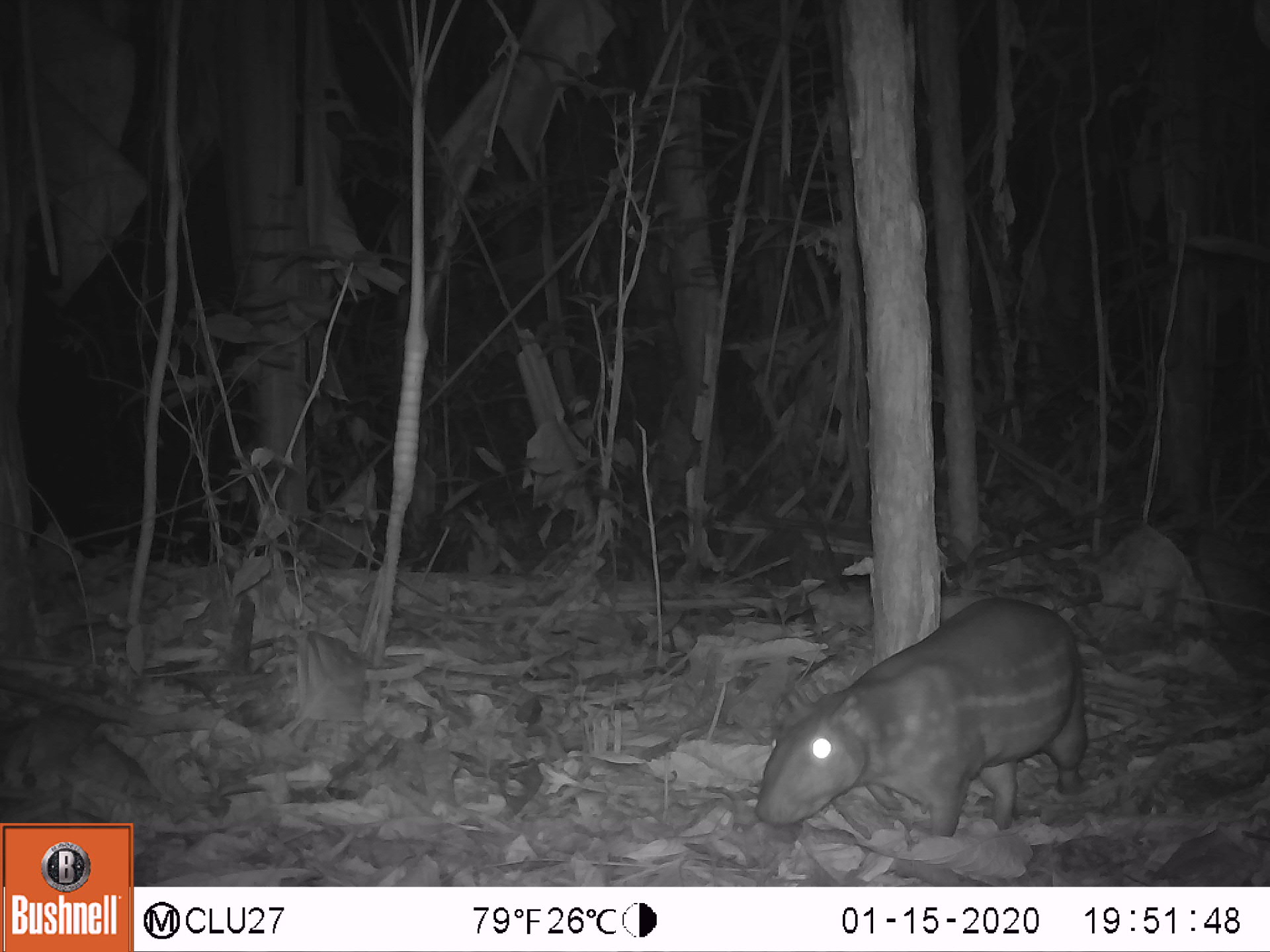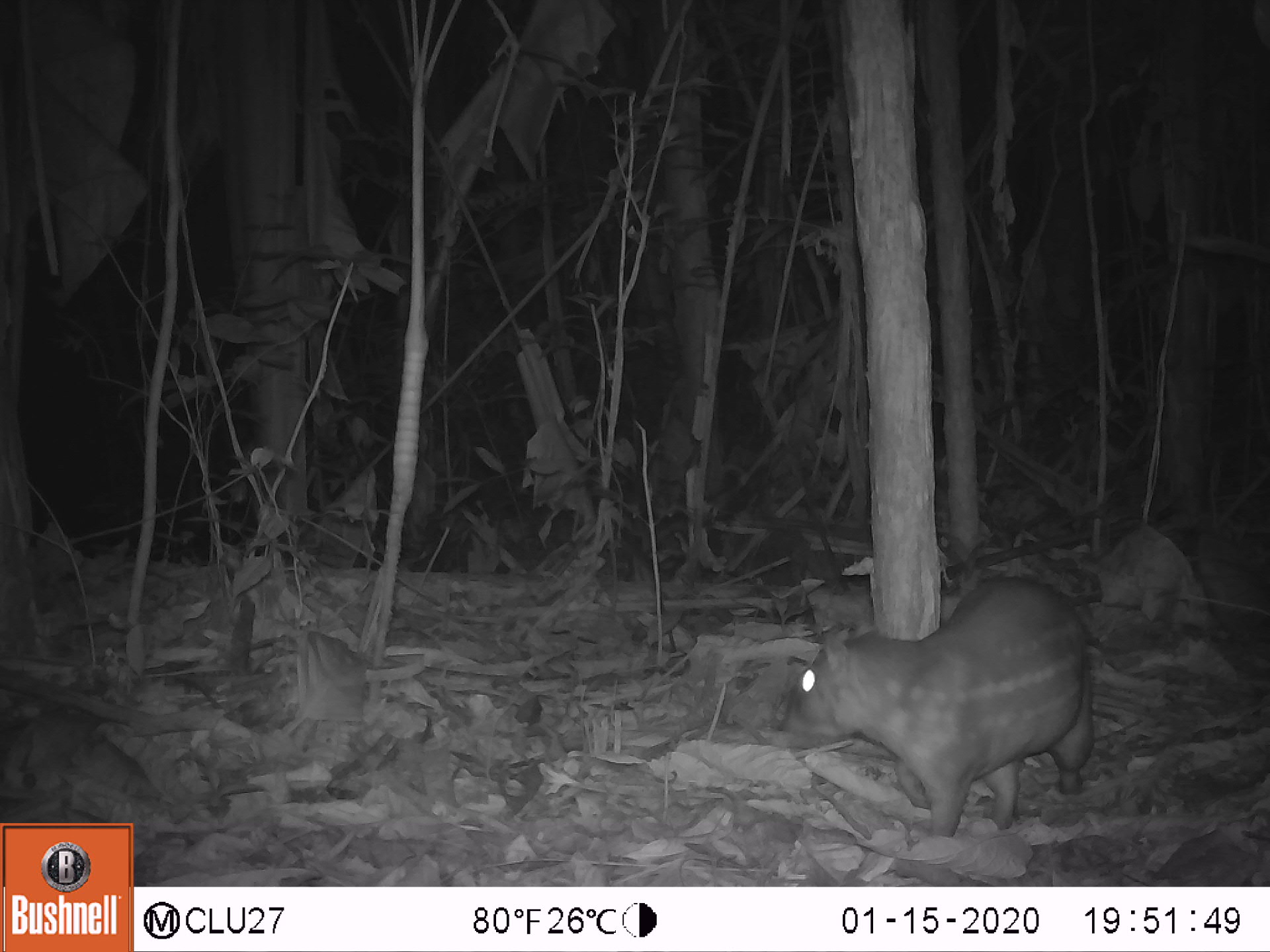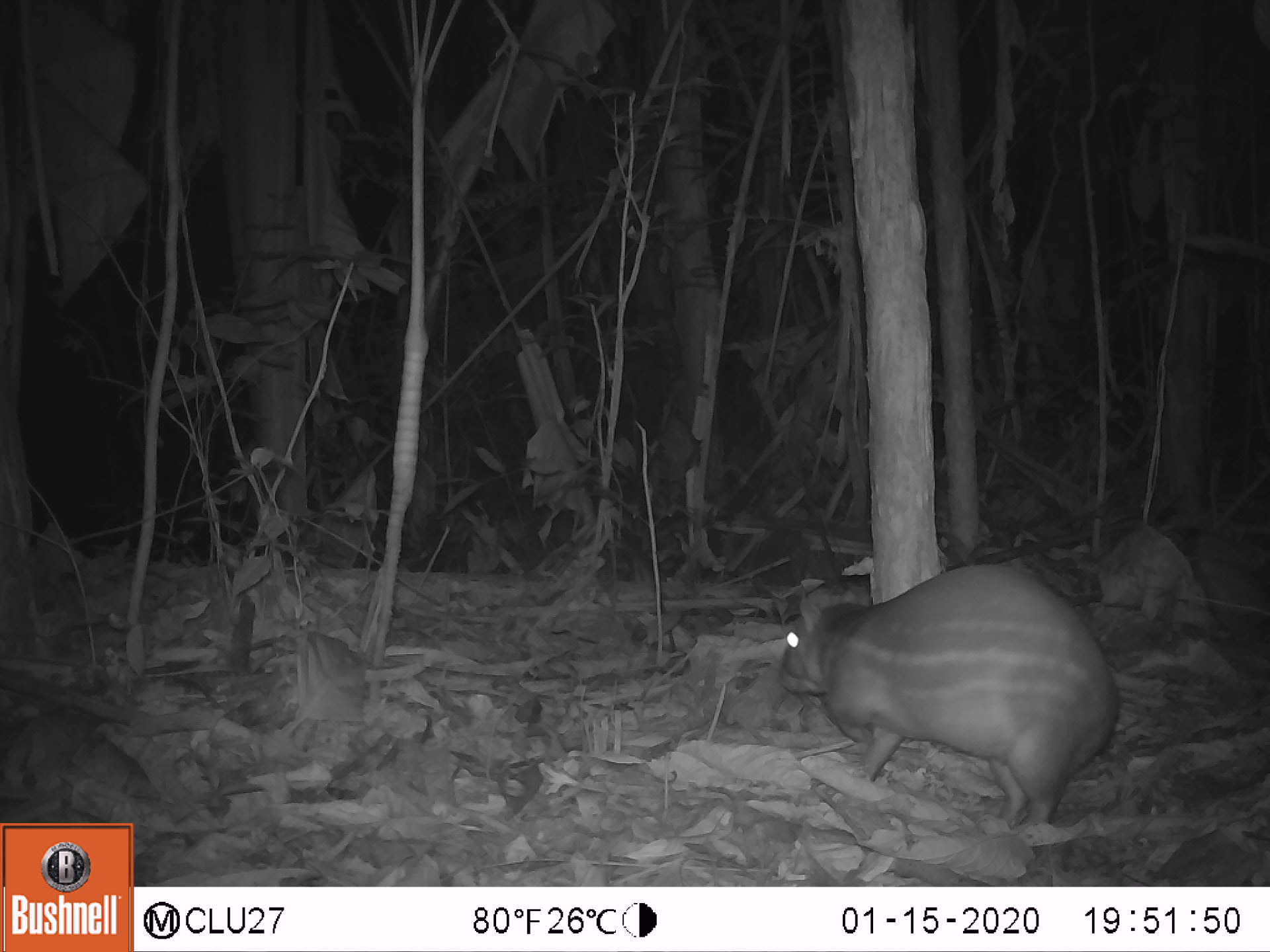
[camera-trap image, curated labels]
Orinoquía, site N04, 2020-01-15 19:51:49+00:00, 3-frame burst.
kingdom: Animalia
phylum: Chordata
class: Mammalia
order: Rodentia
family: Cuniculidae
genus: Cuniculus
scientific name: Cuniculus paca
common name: spotted paca